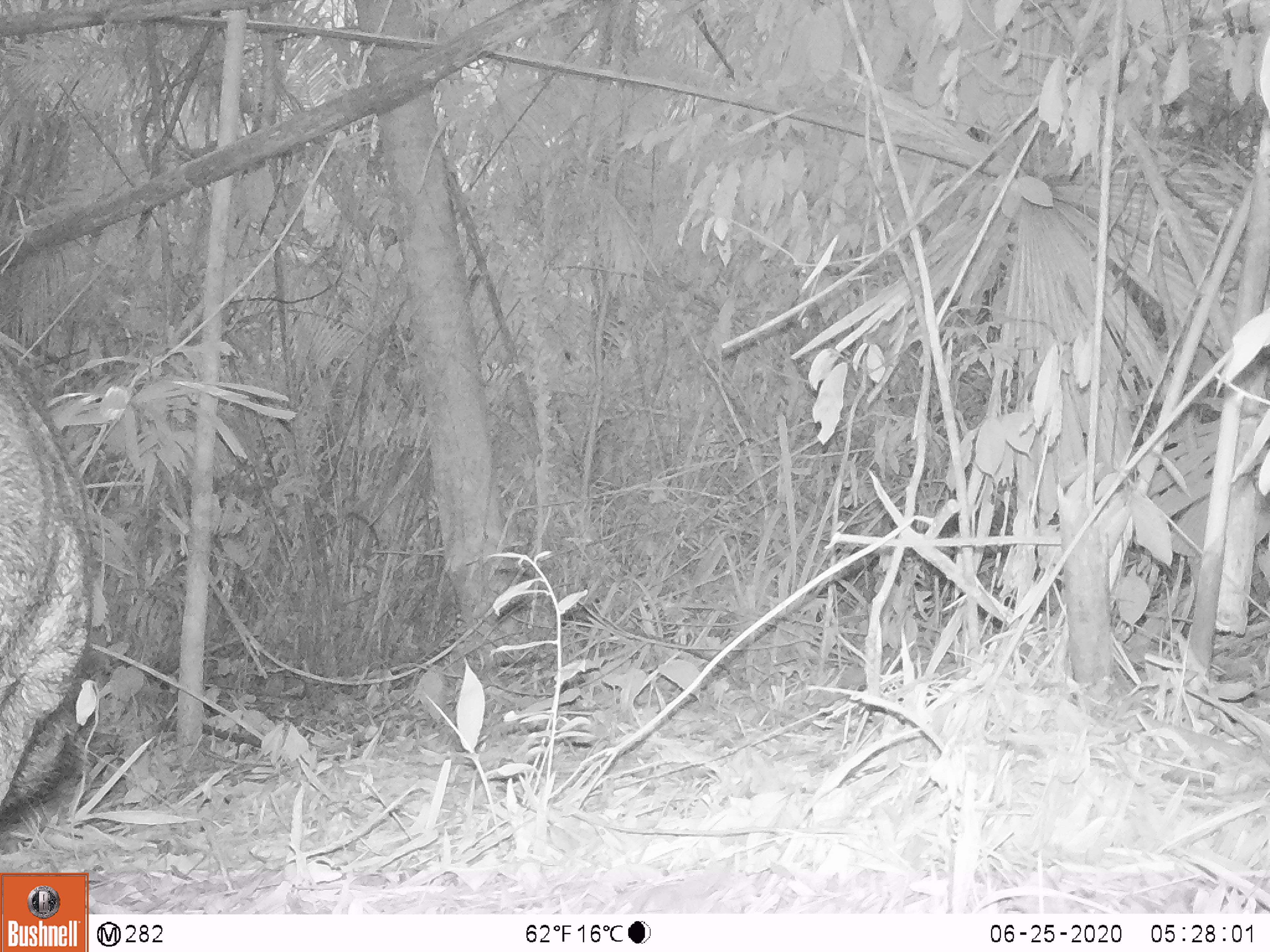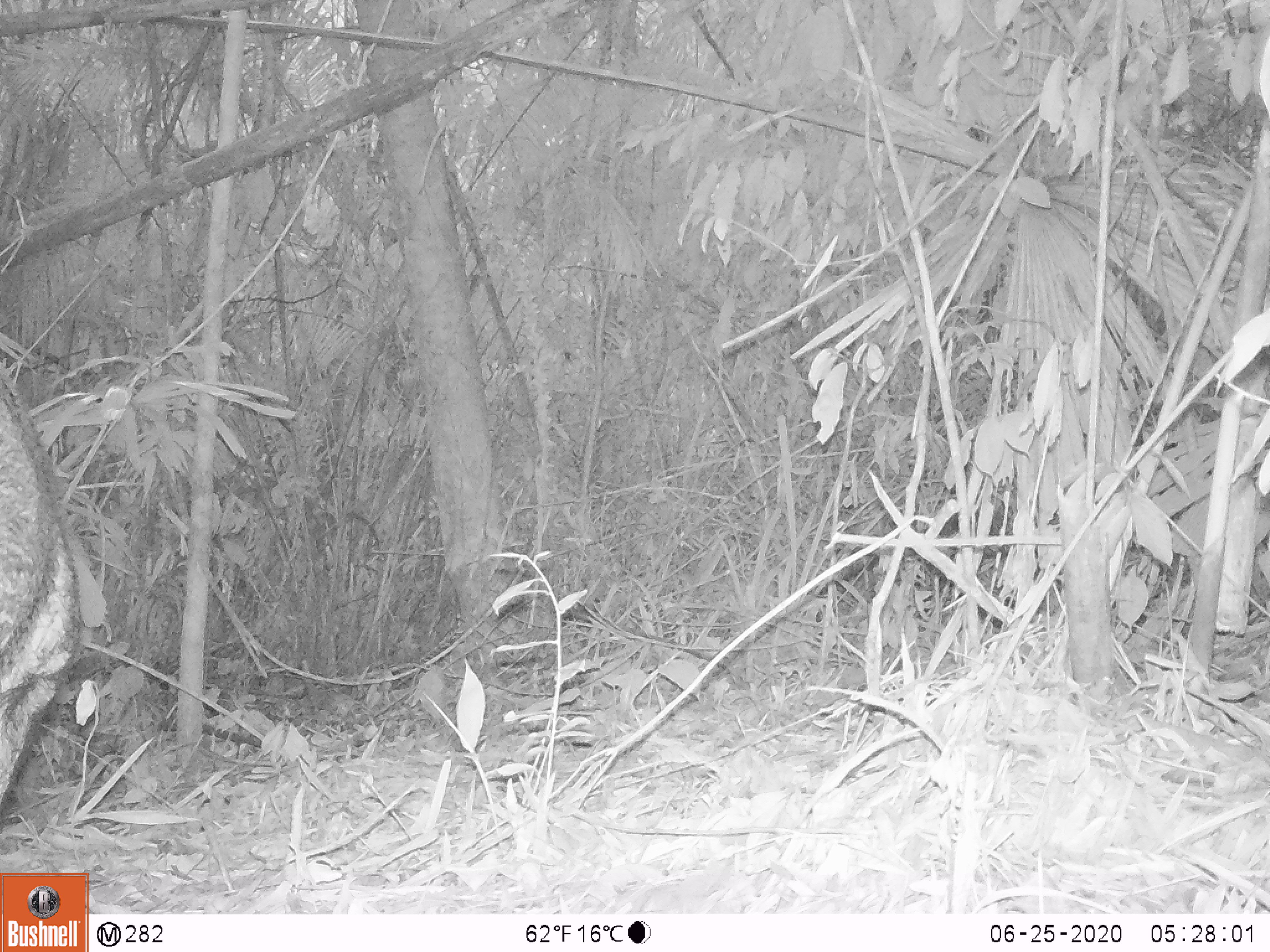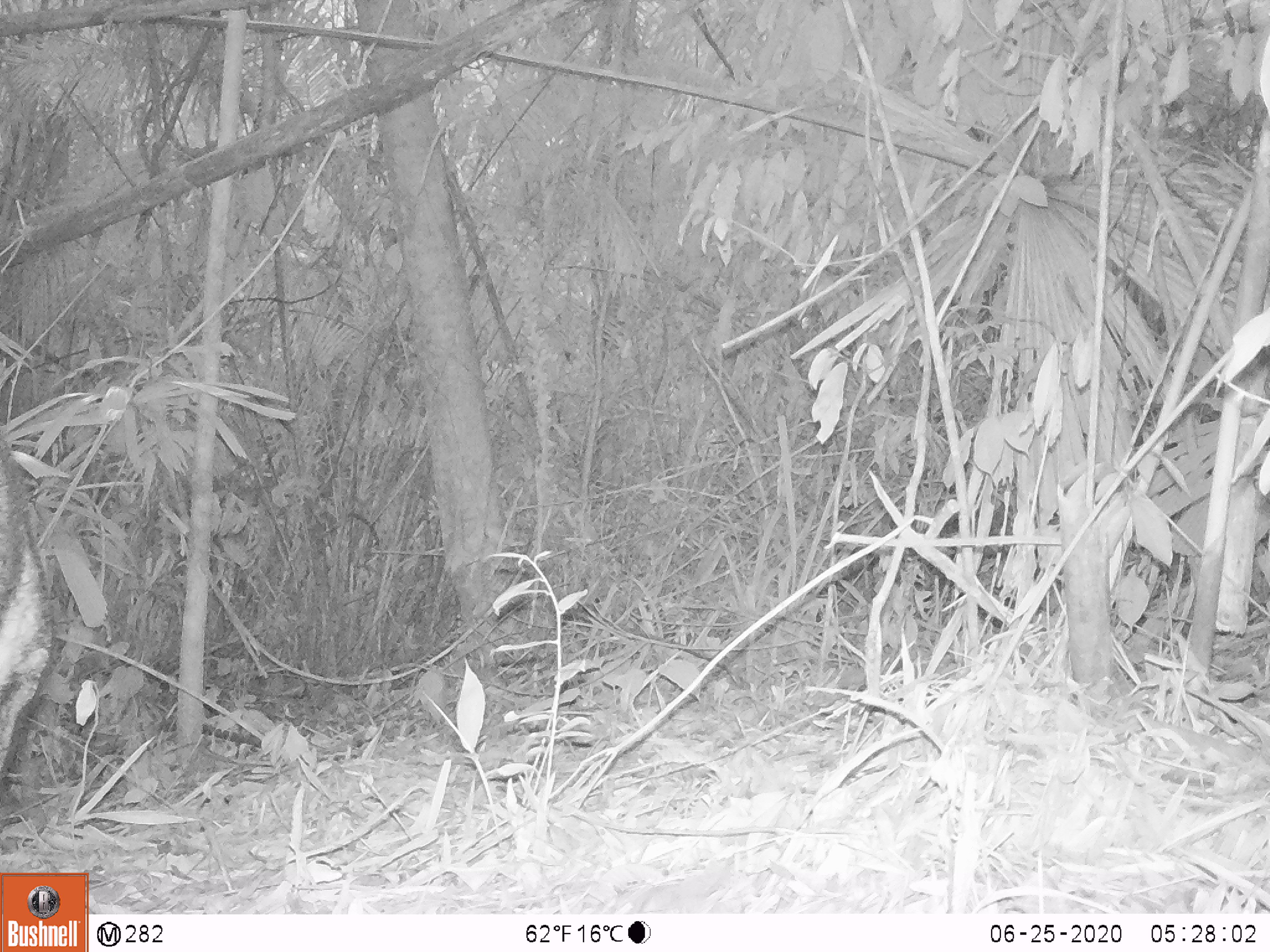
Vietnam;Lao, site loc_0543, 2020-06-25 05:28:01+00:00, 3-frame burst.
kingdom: Animalia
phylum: Chordata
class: Mammalia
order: Artiodactyla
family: Suidae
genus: Sus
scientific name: Sus scrofa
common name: eurasian wild pig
Eurasian wild pig (Sus scrofa). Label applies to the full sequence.